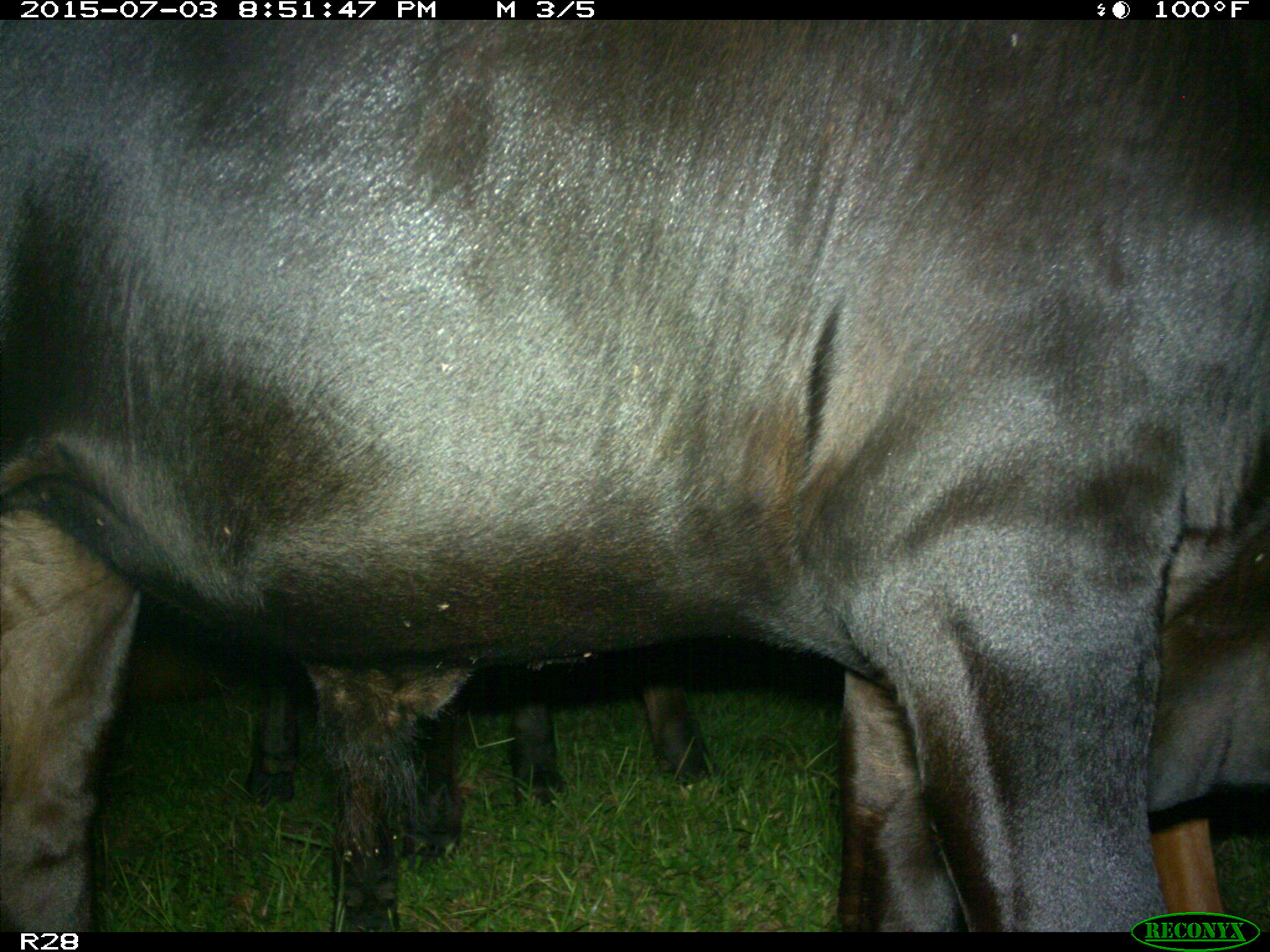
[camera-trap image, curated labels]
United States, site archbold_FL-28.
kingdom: Animalia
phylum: Chordata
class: Mammalia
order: Artiodactyla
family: Bovidae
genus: Bos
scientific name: Bos taurus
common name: domestic cow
Bos taurus (domestic cow).